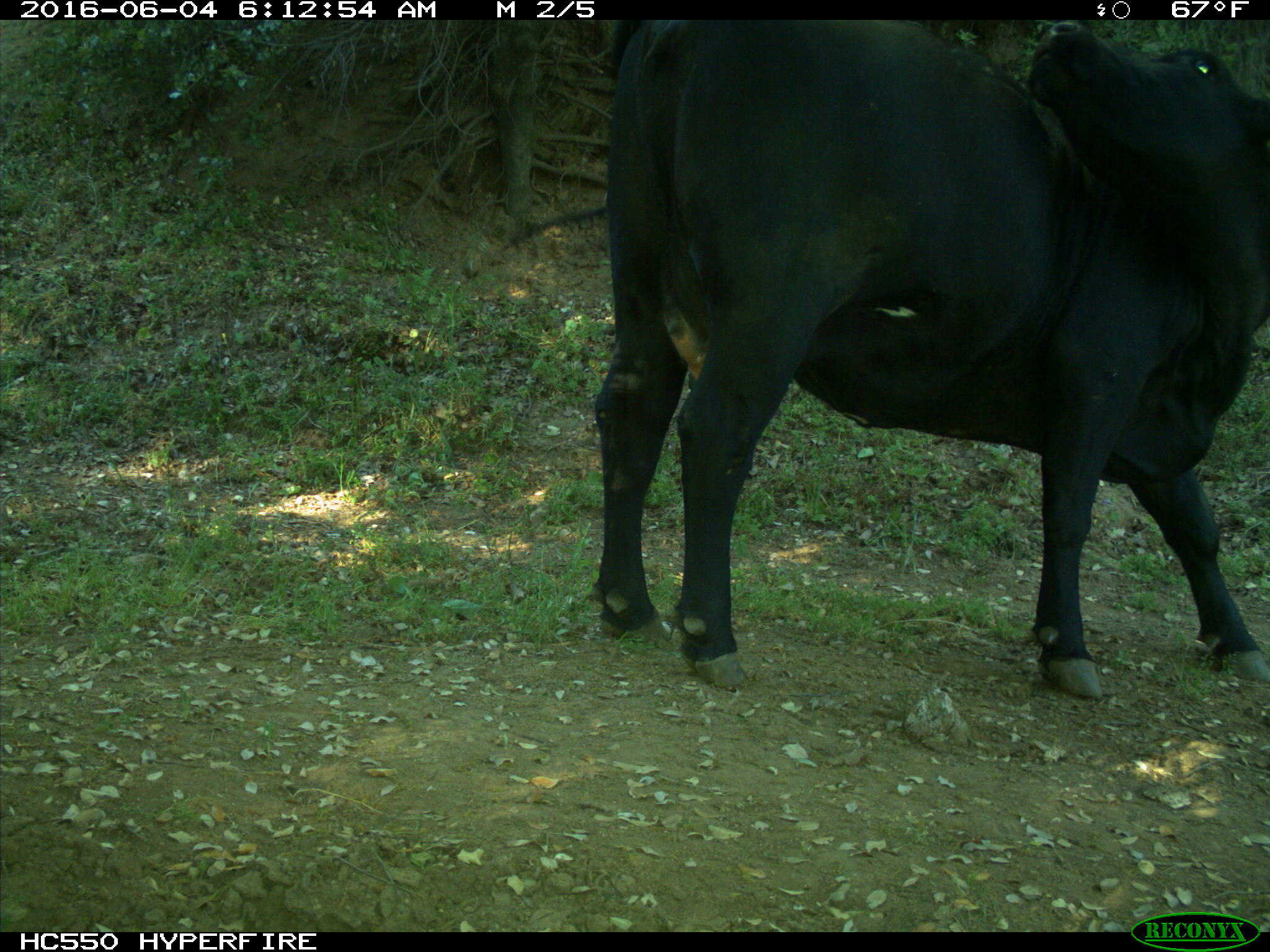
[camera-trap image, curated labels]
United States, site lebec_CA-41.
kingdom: Animalia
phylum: Chordata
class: Mammalia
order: Artiodactyla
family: Bovidae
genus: Bos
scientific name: Bos taurus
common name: domestic cow